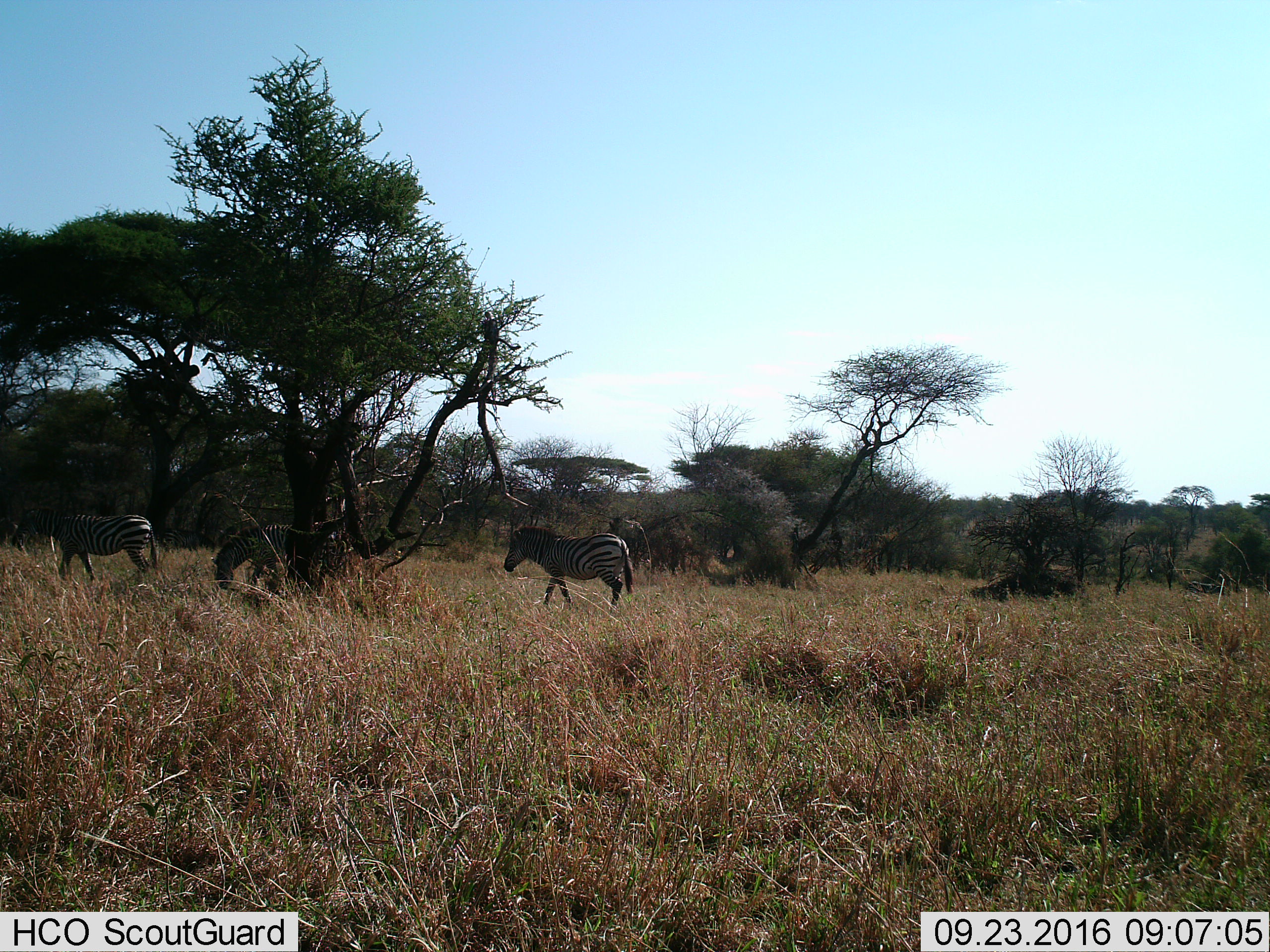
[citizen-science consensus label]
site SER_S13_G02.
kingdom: Animalia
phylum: Chordata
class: Mammalia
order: Perissodactyla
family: Equidae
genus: Equus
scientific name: Equus quagga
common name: plains zebra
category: zebraplains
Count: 3.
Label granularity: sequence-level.